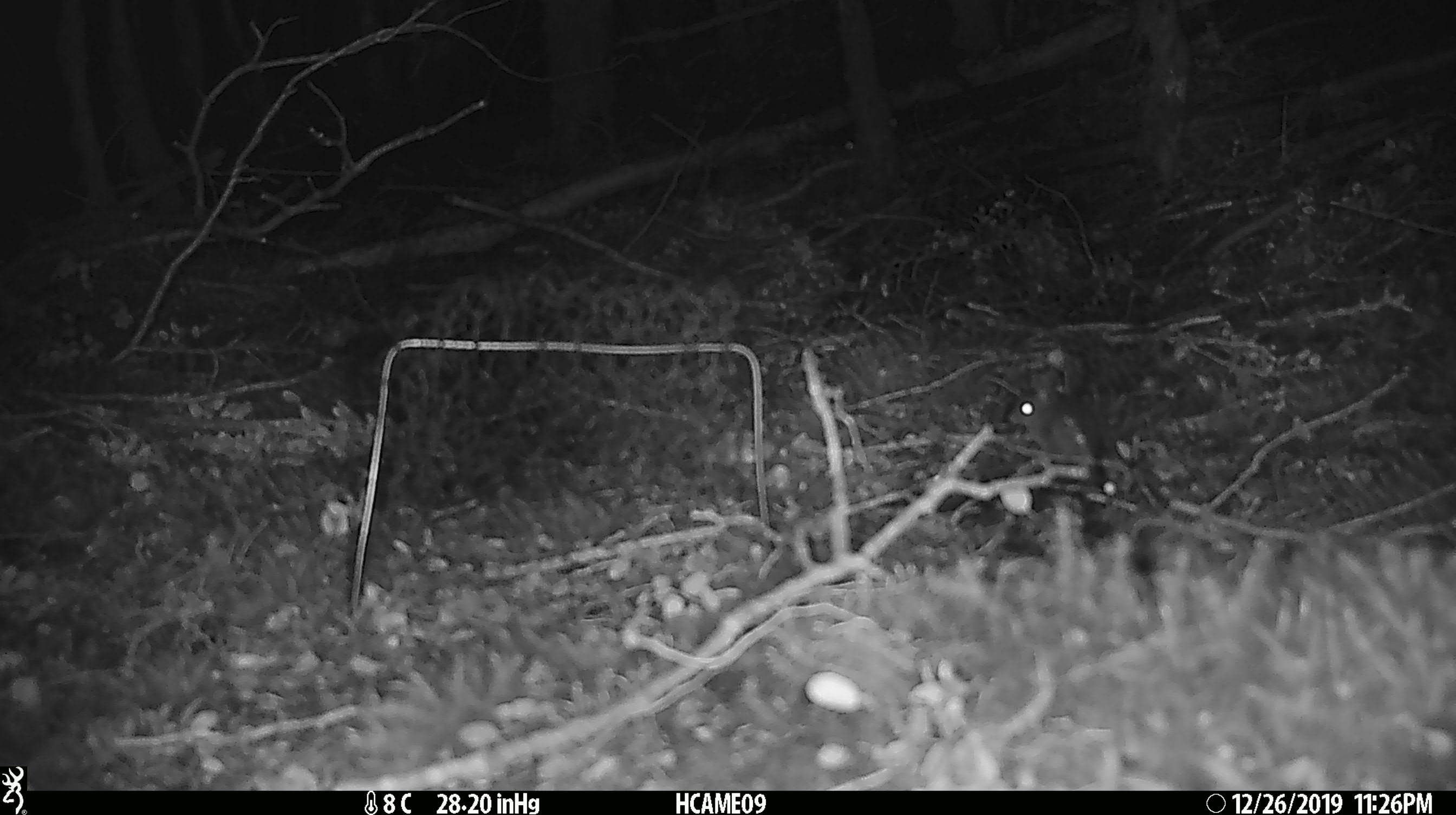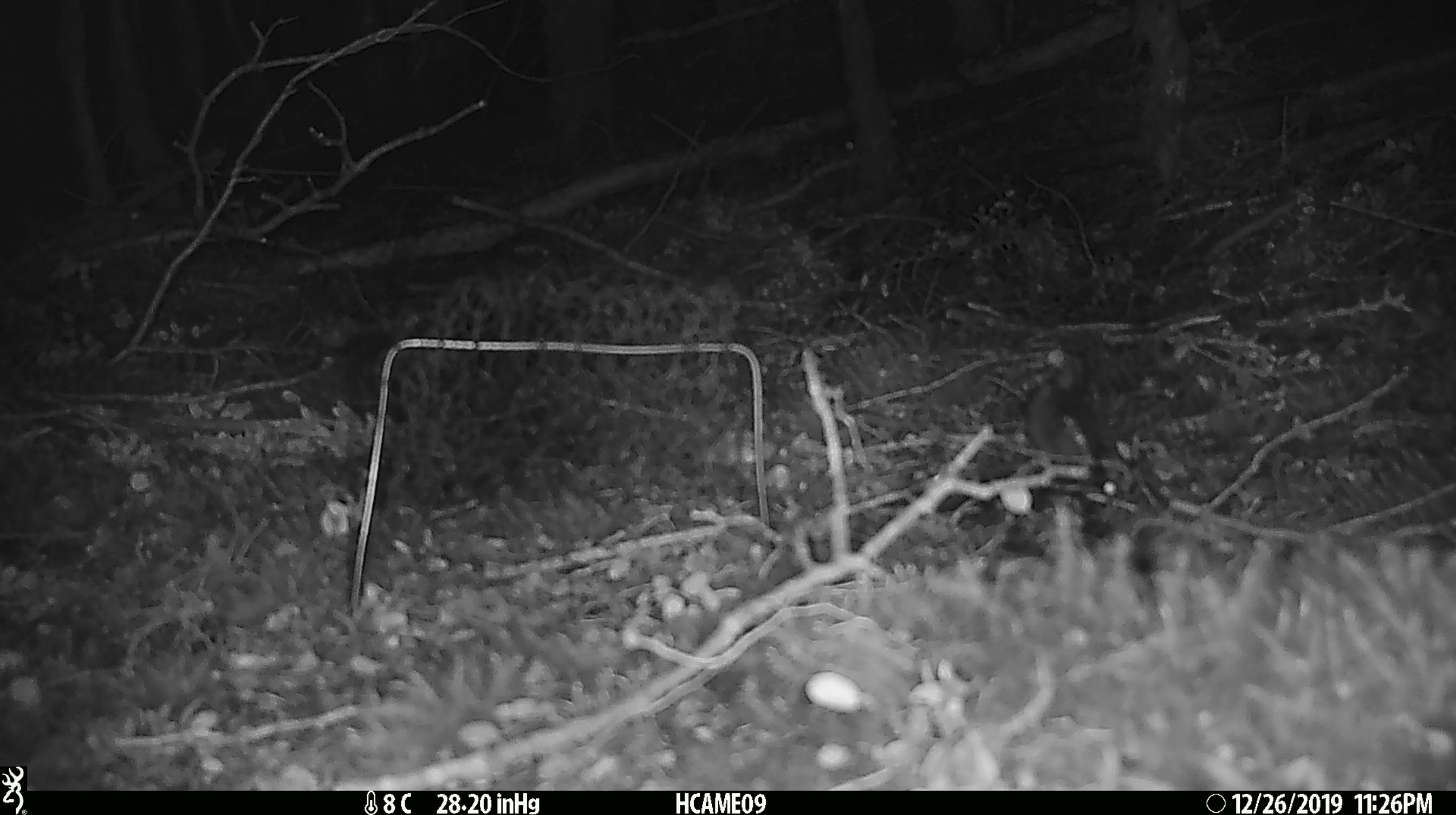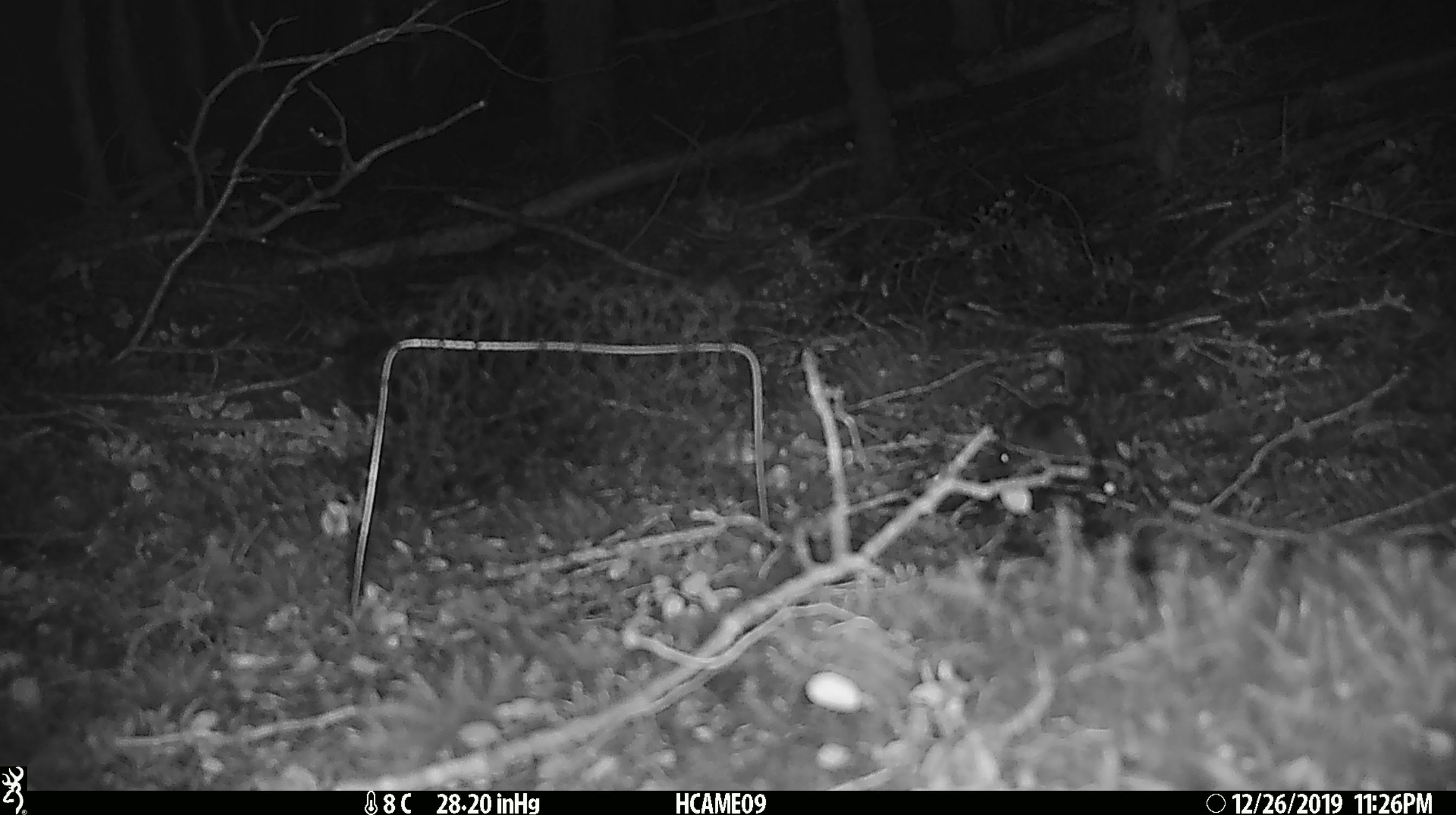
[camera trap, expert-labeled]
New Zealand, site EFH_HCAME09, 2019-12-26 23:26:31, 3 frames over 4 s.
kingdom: Animalia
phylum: Chordata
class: Mammalia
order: Rodentia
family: Muridae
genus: Mus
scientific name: Mus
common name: mouse